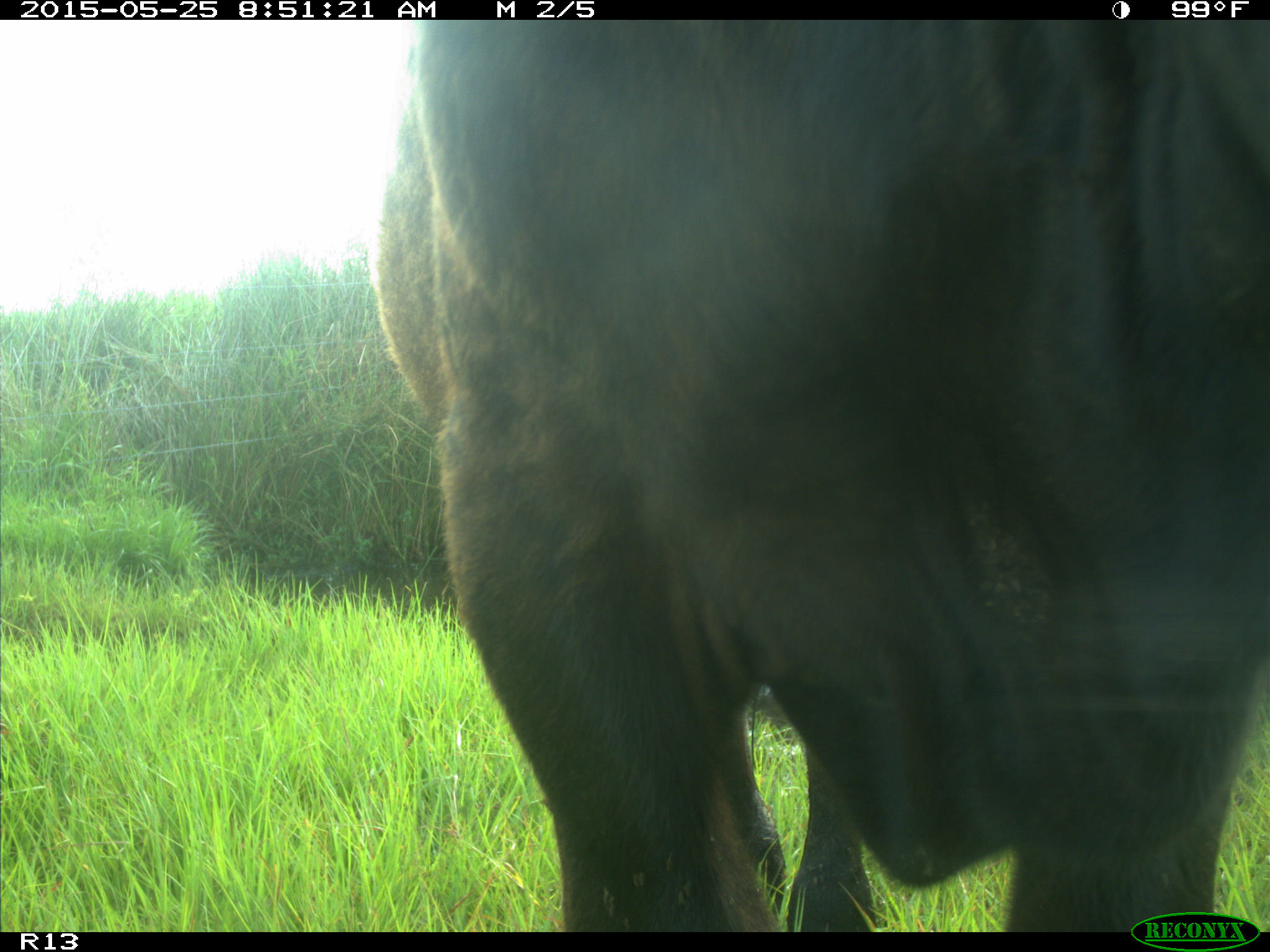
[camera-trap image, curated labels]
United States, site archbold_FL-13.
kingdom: Animalia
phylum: Chordata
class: Mammalia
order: Artiodactyla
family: Bovidae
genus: Bos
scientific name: Bos taurus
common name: domestic cow